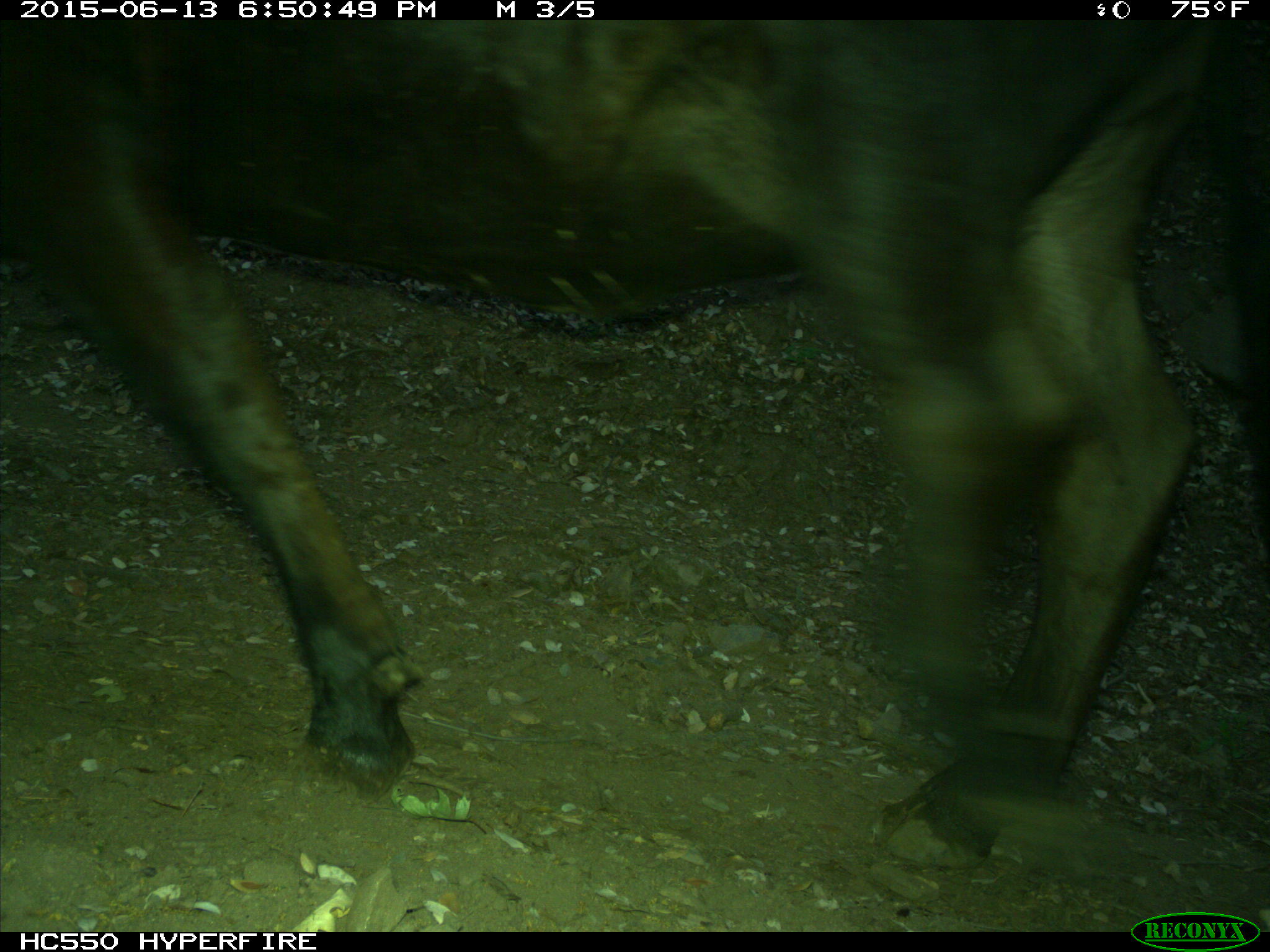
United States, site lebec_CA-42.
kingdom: Animalia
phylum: Chordata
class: Mammalia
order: Artiodactyla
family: Bovidae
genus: Bos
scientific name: Bos taurus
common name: domestic cow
Bos taurus (domestic cow).